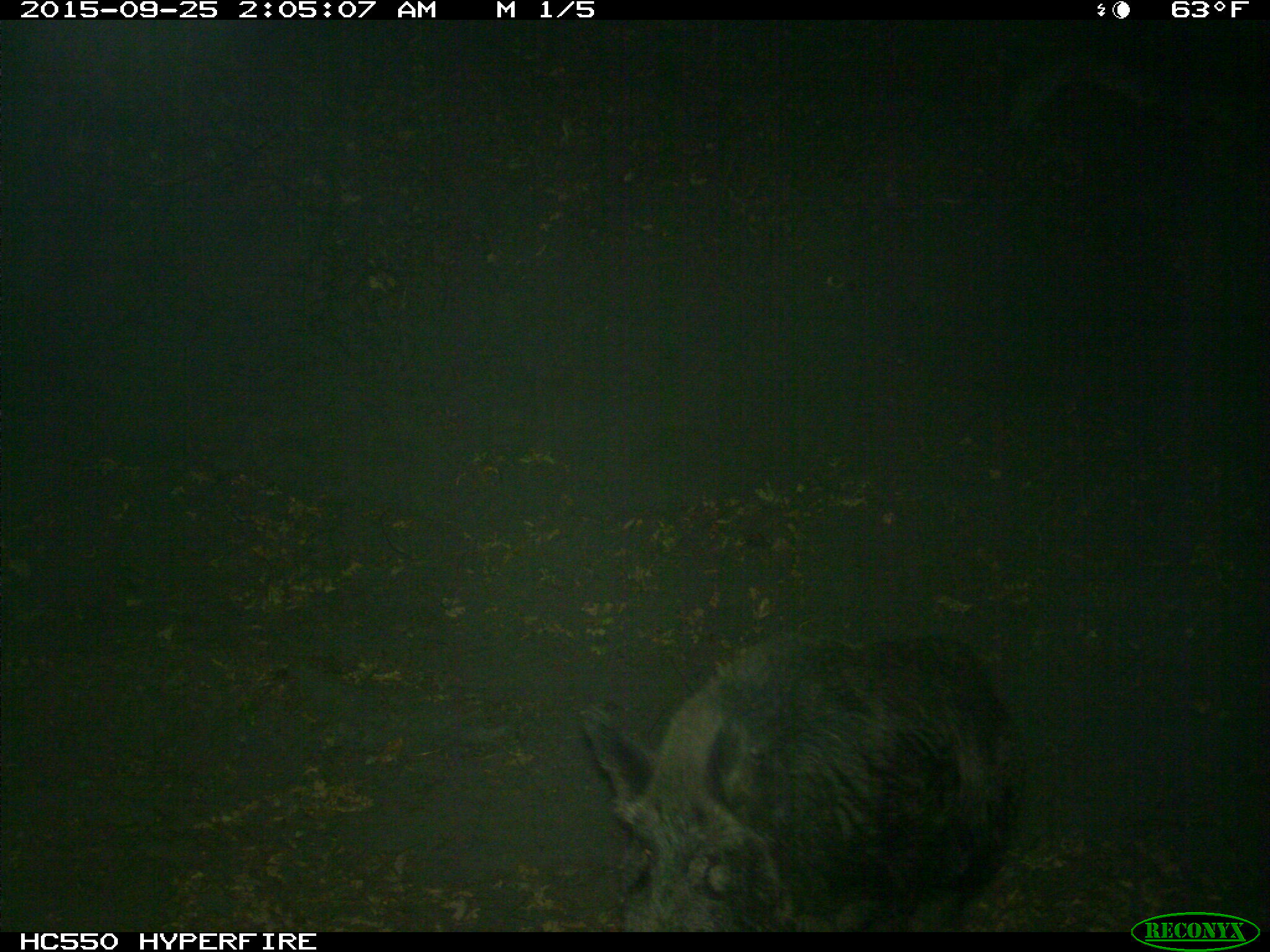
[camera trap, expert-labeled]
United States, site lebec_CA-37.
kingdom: Animalia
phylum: Chordata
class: Mammalia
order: Artiodactyla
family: Suidae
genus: Sus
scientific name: Sus scrofa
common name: wild boar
Sus scrofa (wild boar).